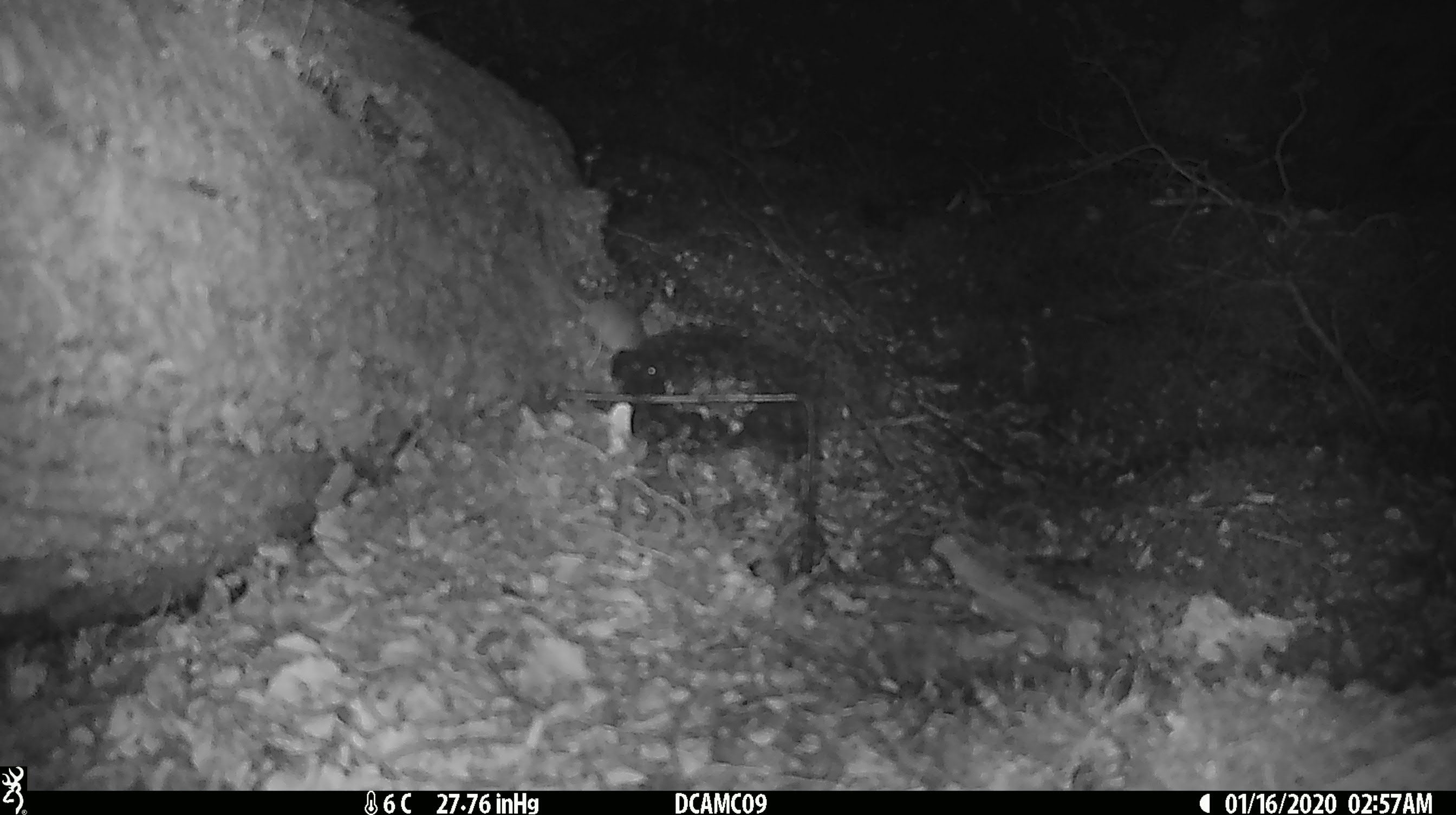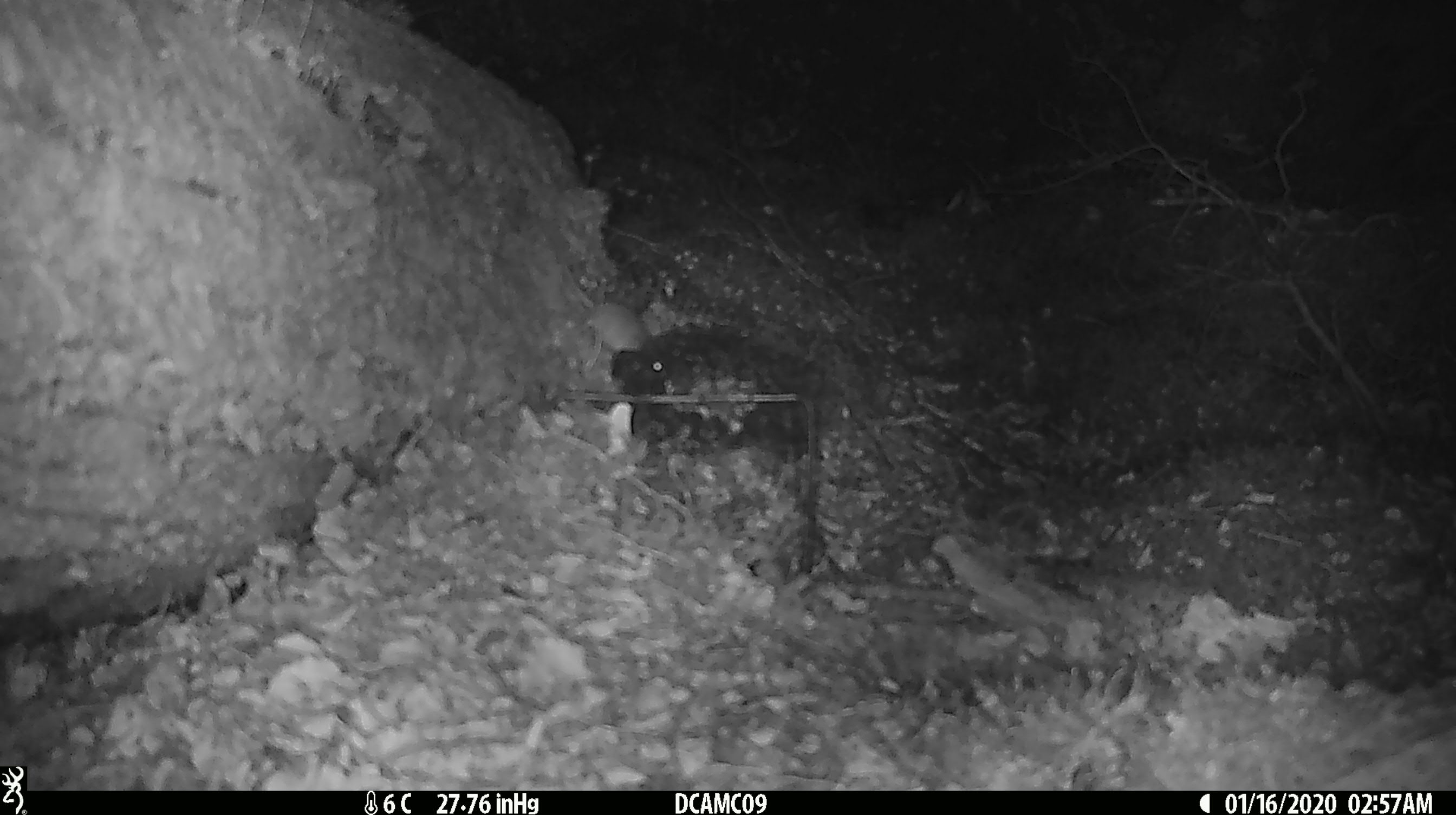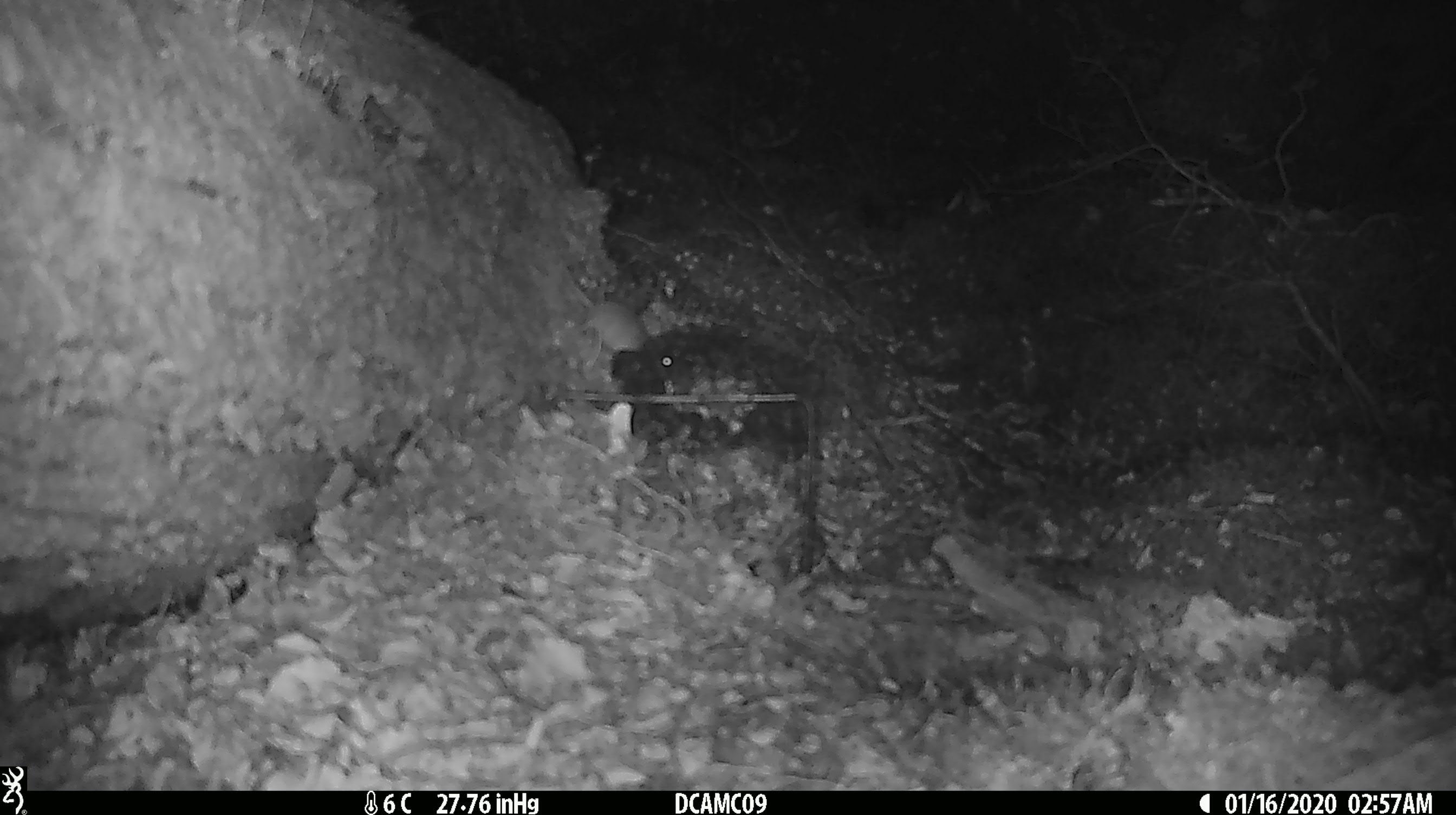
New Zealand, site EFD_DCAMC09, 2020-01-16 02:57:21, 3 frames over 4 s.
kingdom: Animalia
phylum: Chordata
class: Mammalia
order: Rodentia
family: Muridae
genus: Mus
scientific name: Mus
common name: mouse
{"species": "mouse (Mus)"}